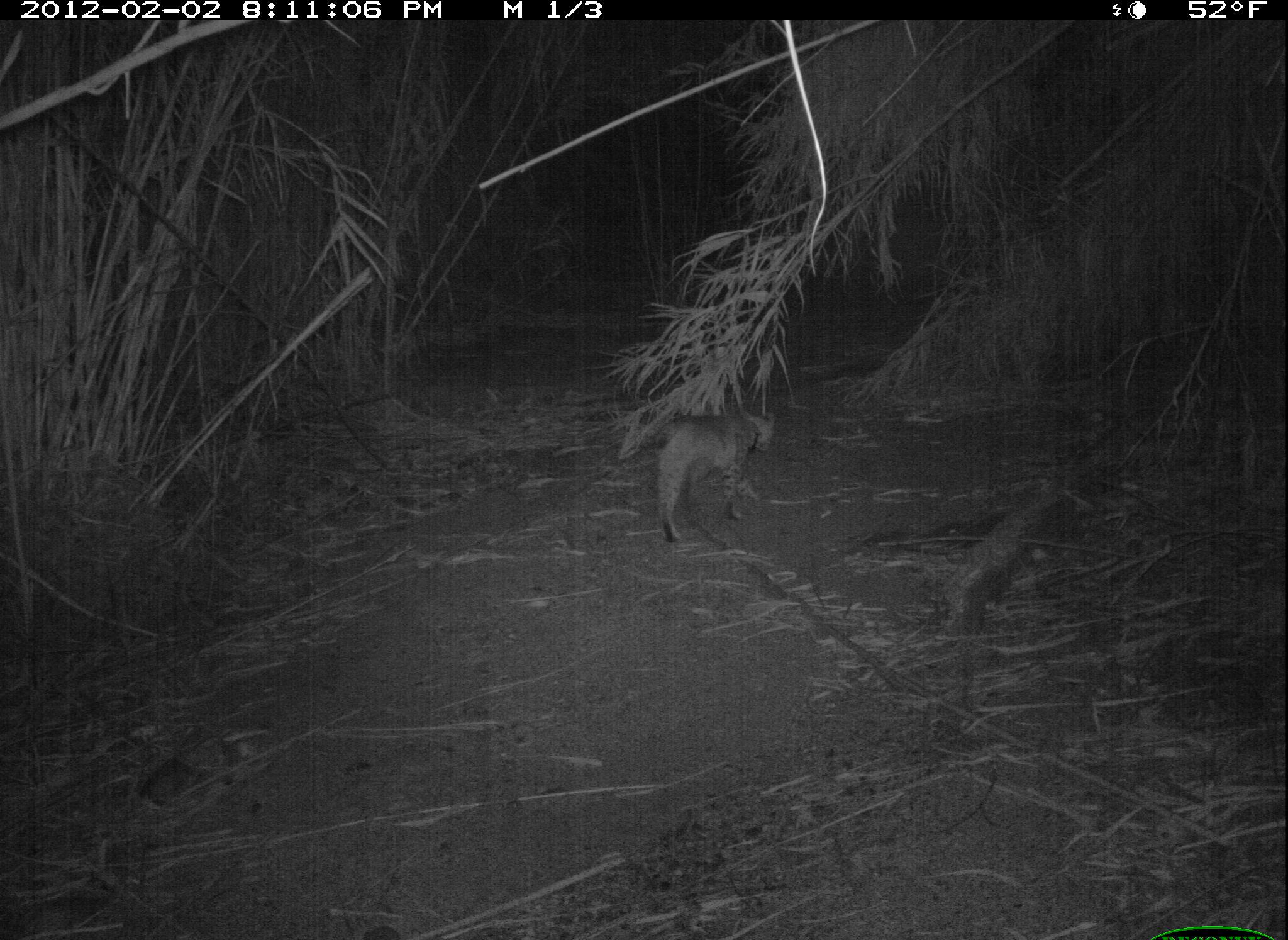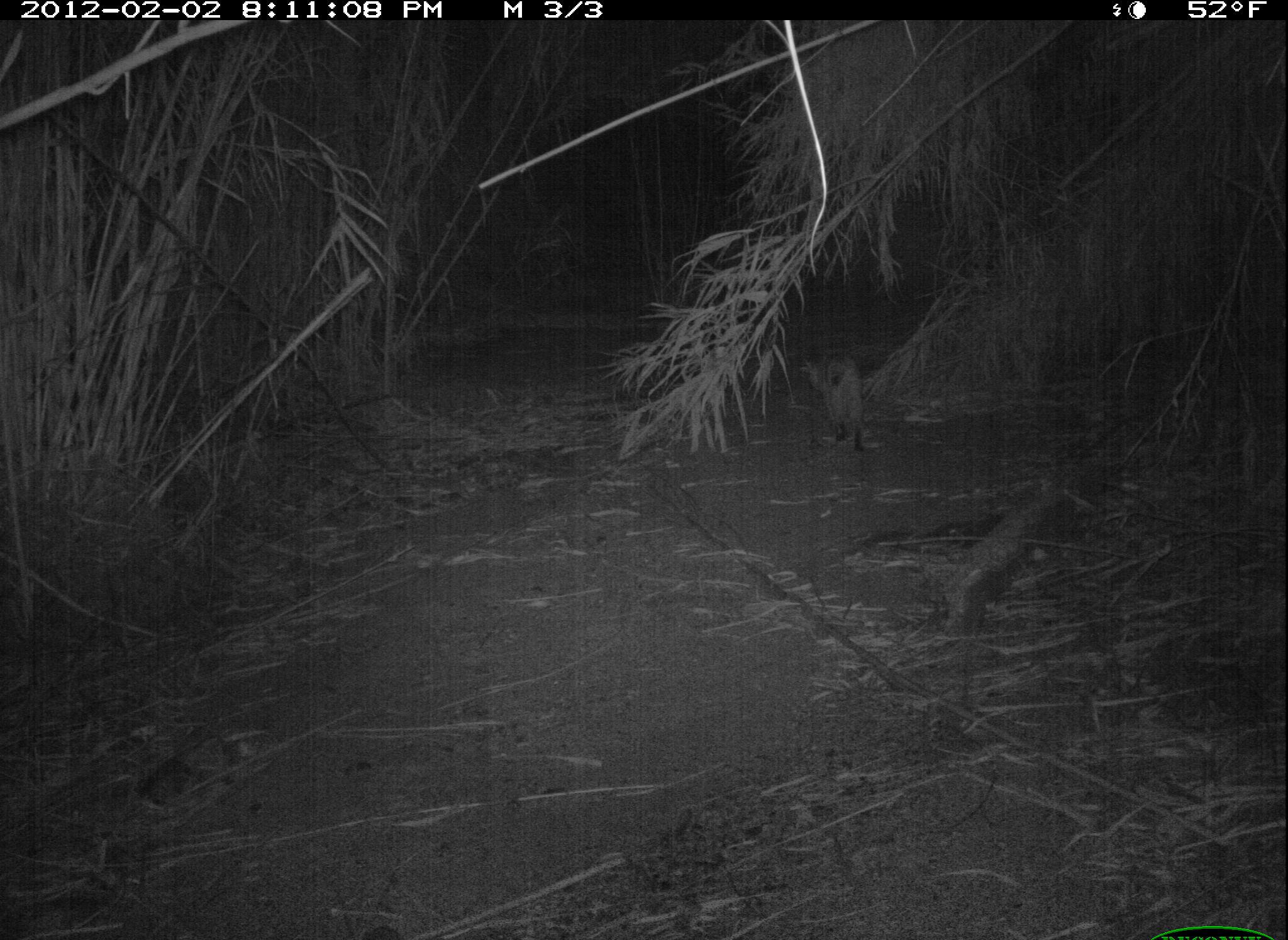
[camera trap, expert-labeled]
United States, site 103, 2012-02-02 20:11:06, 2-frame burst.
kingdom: Animalia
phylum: Chordata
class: Mammalia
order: Carnivora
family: Felidae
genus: Lynx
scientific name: Lynx rufus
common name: bobcat